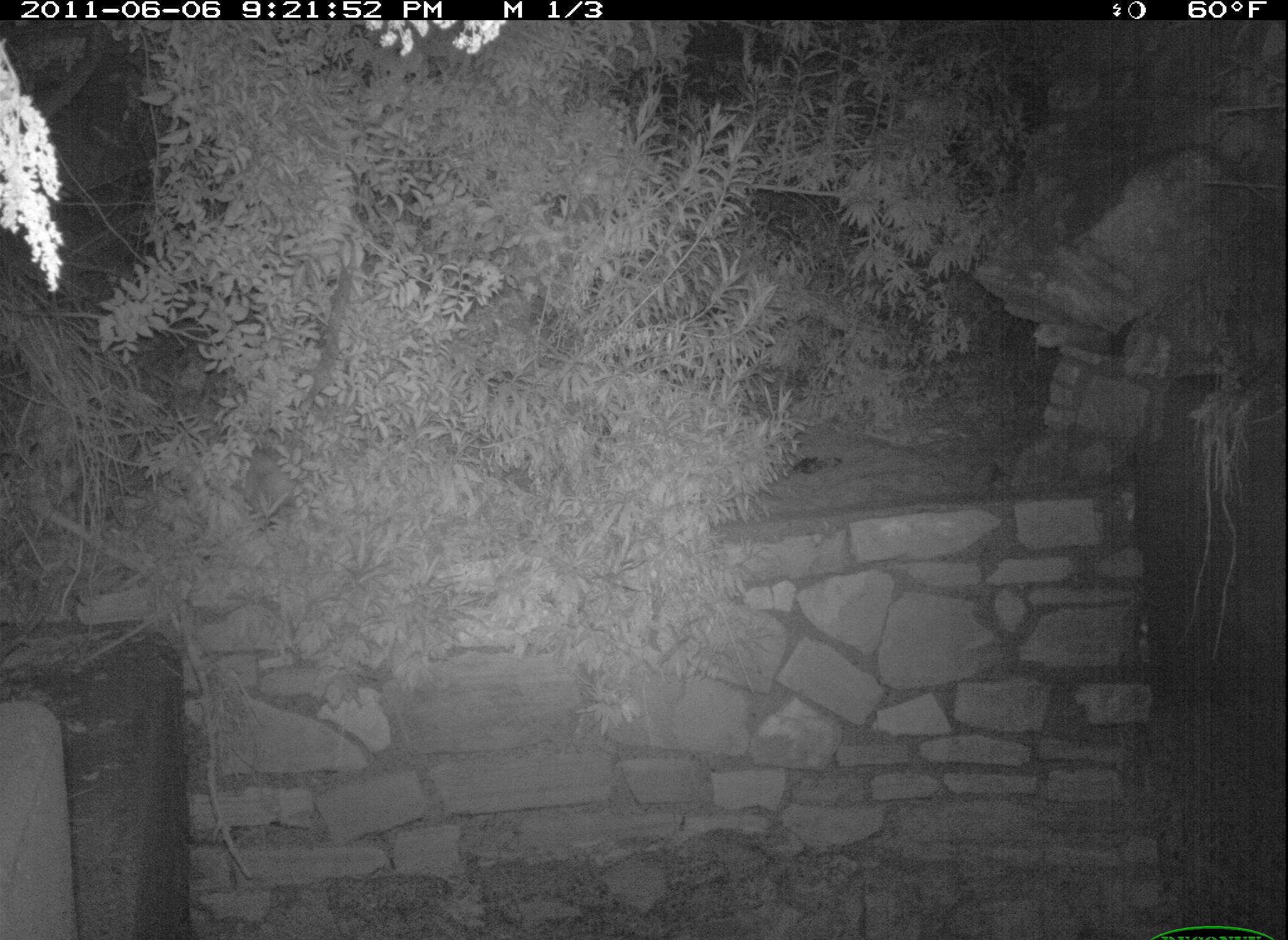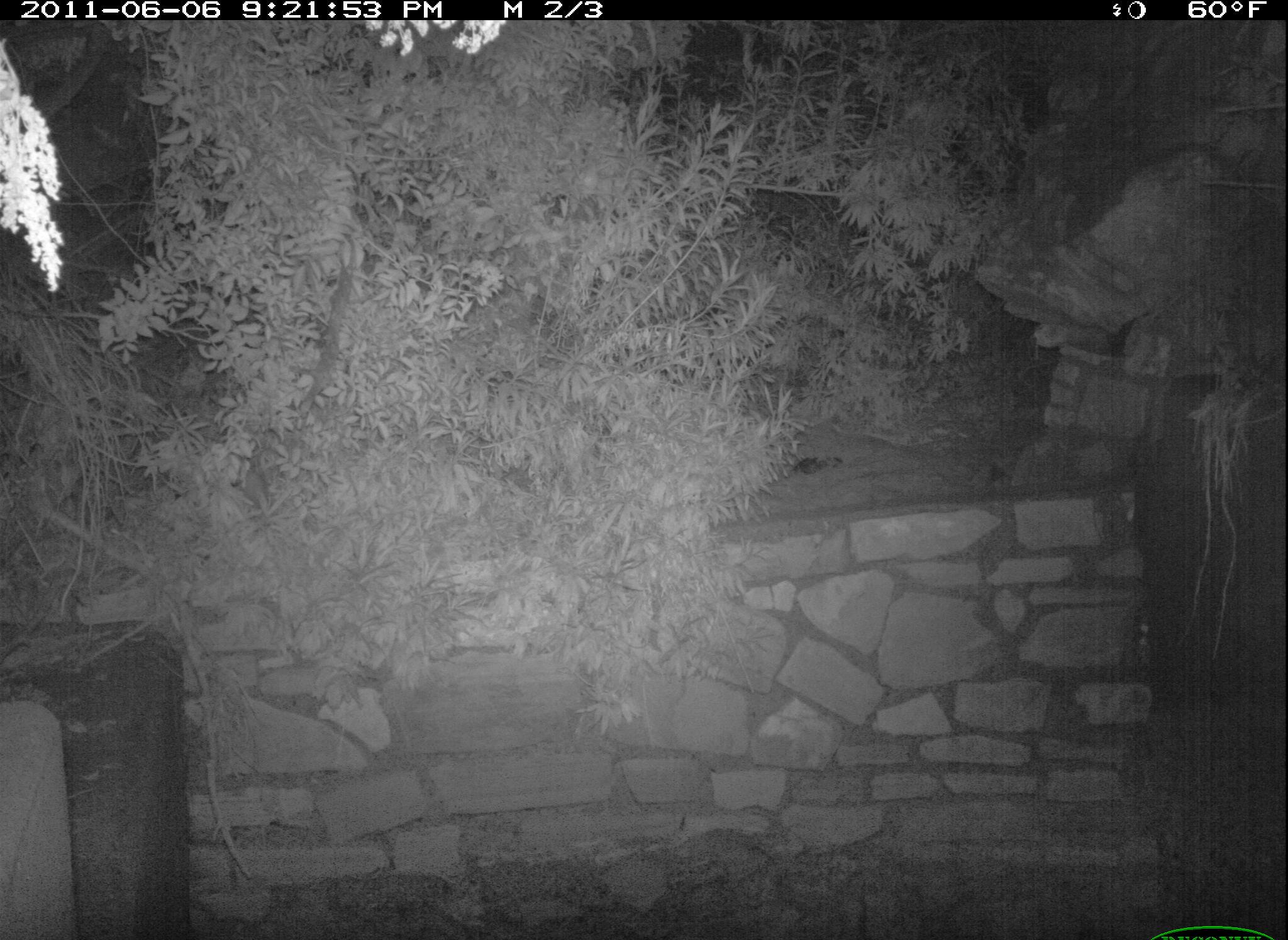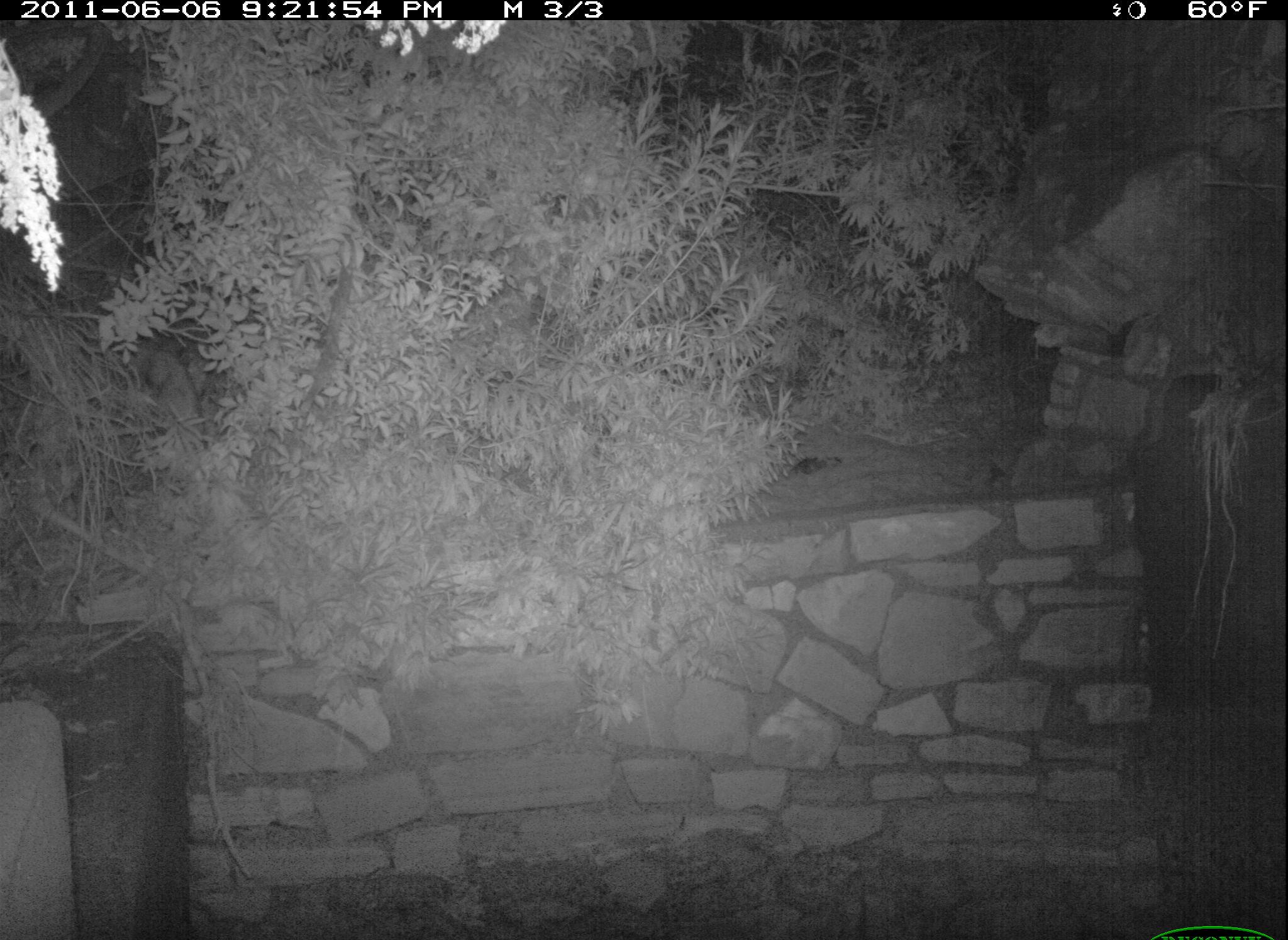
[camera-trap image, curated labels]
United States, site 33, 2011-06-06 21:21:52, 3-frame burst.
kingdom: Animalia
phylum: Chordata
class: Mammalia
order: Didelphimorphia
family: Didelphidae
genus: Didelphis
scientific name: Didelphis virginiana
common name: virginia opossum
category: opossum